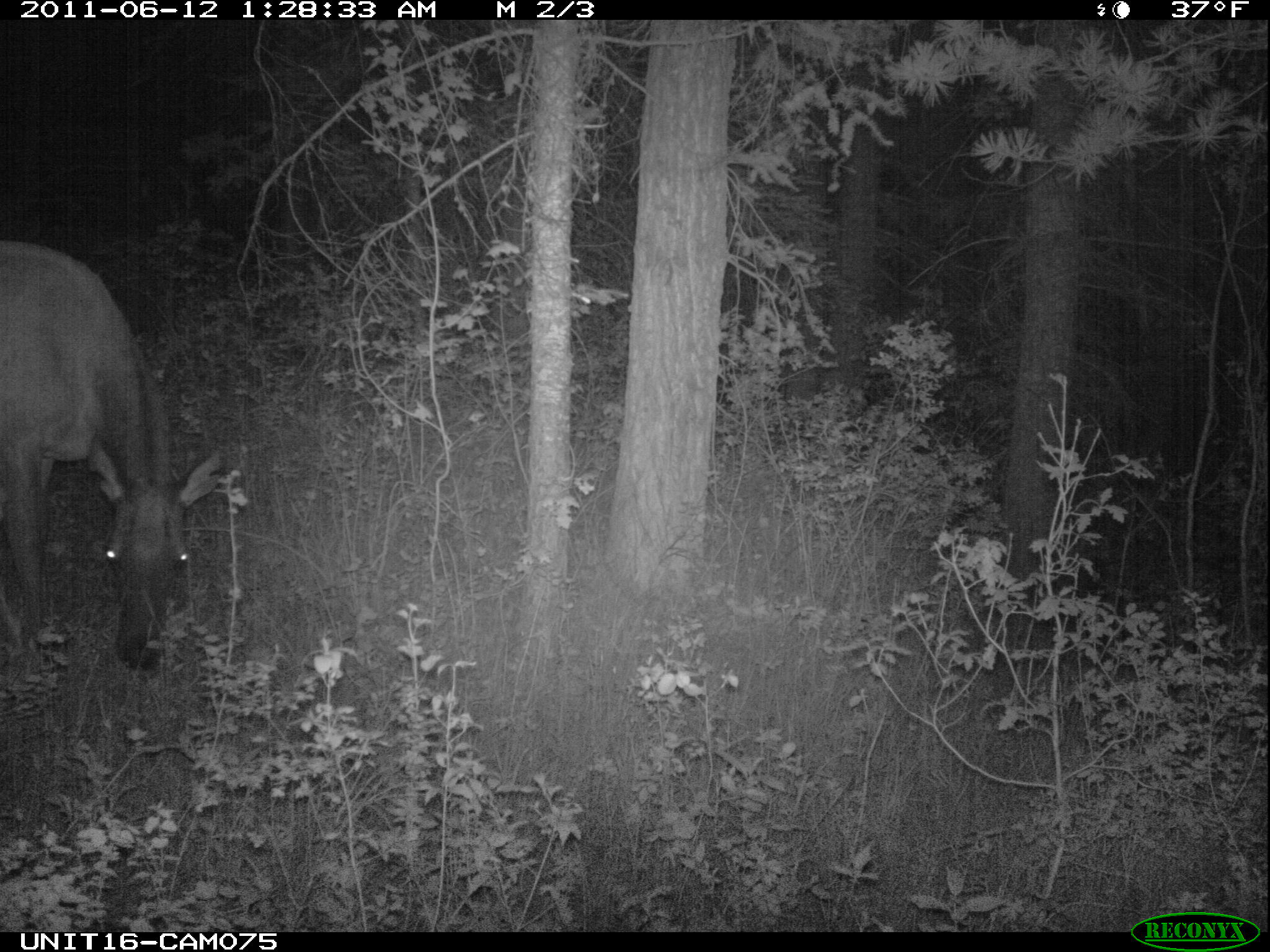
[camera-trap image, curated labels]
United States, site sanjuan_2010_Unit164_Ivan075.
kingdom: Animalia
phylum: Chordata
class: Mammalia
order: Artiodactyla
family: Cervidae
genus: Cervus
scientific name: Cervus elaphus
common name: red deer